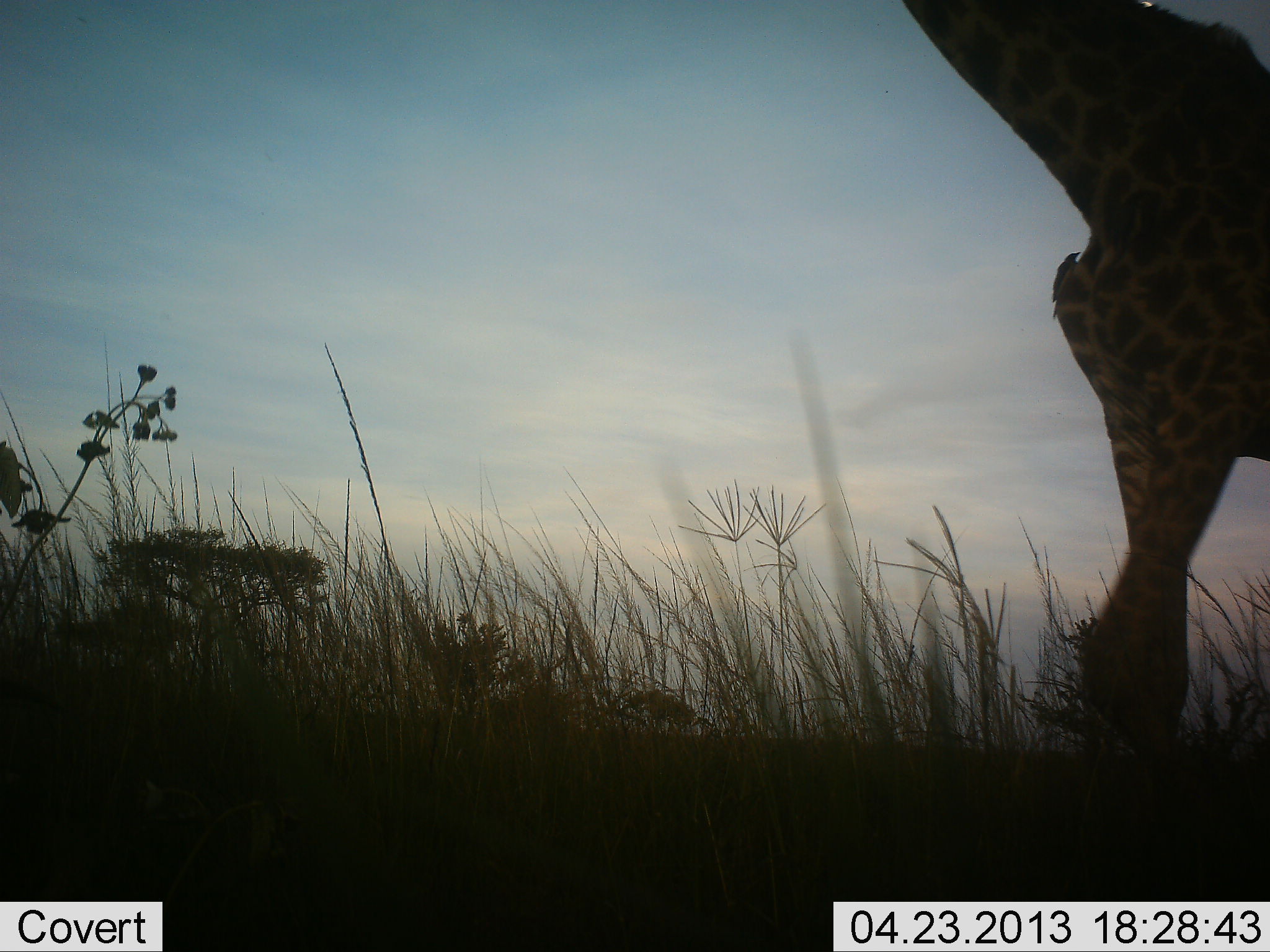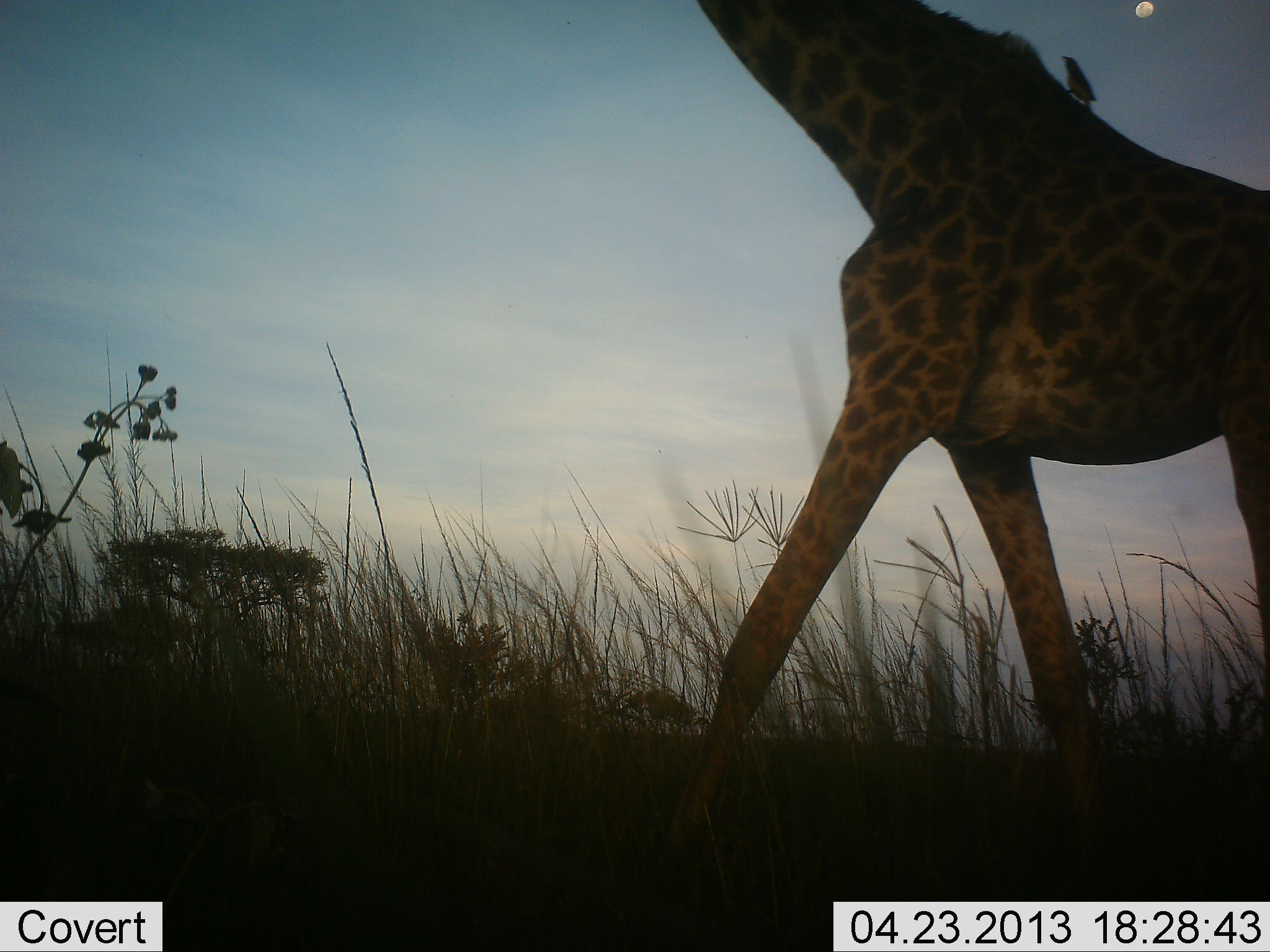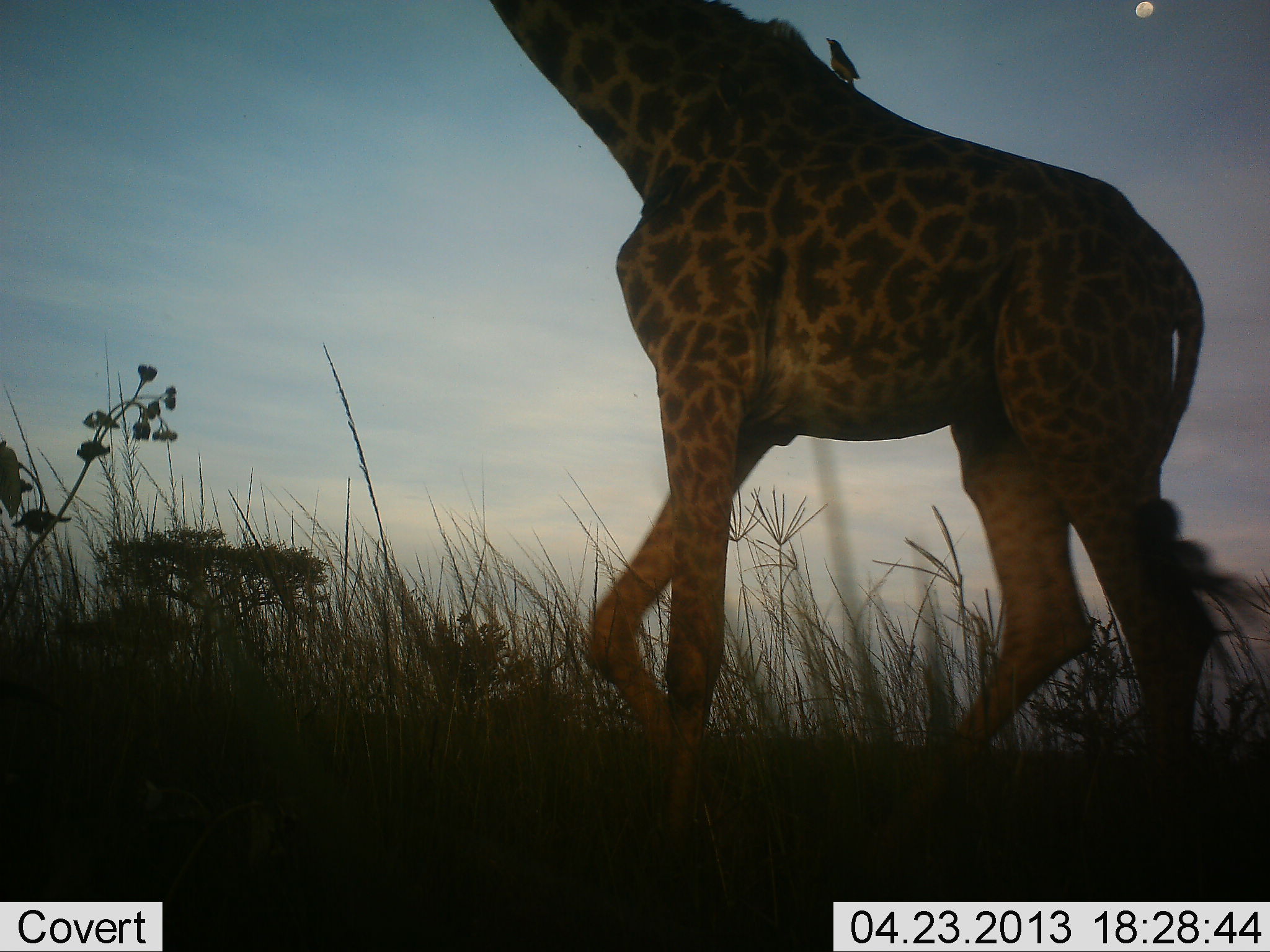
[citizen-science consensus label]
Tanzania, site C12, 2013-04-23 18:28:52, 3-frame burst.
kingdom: Animalia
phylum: Chordata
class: Mammalia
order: Artiodactyla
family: Giraffidae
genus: Giraffa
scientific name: Giraffa camelopardalis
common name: giraffe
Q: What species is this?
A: Giraffe (Giraffa camelopardalis).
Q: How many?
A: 1.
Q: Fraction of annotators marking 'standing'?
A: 6%.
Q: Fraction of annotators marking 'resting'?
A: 0%.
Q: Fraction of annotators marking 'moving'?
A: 88%.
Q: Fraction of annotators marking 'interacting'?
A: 6%.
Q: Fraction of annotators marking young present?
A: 0%.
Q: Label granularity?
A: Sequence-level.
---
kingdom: Animalia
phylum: Chordata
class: Aves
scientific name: Aves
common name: bird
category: otherbird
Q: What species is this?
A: Otherbird (bird) (Aves).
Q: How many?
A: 1.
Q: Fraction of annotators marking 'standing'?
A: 70%.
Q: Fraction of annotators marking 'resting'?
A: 10%.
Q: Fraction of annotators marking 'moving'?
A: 0%.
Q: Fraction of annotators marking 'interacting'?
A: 30%.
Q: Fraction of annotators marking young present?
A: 0%.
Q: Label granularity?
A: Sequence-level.